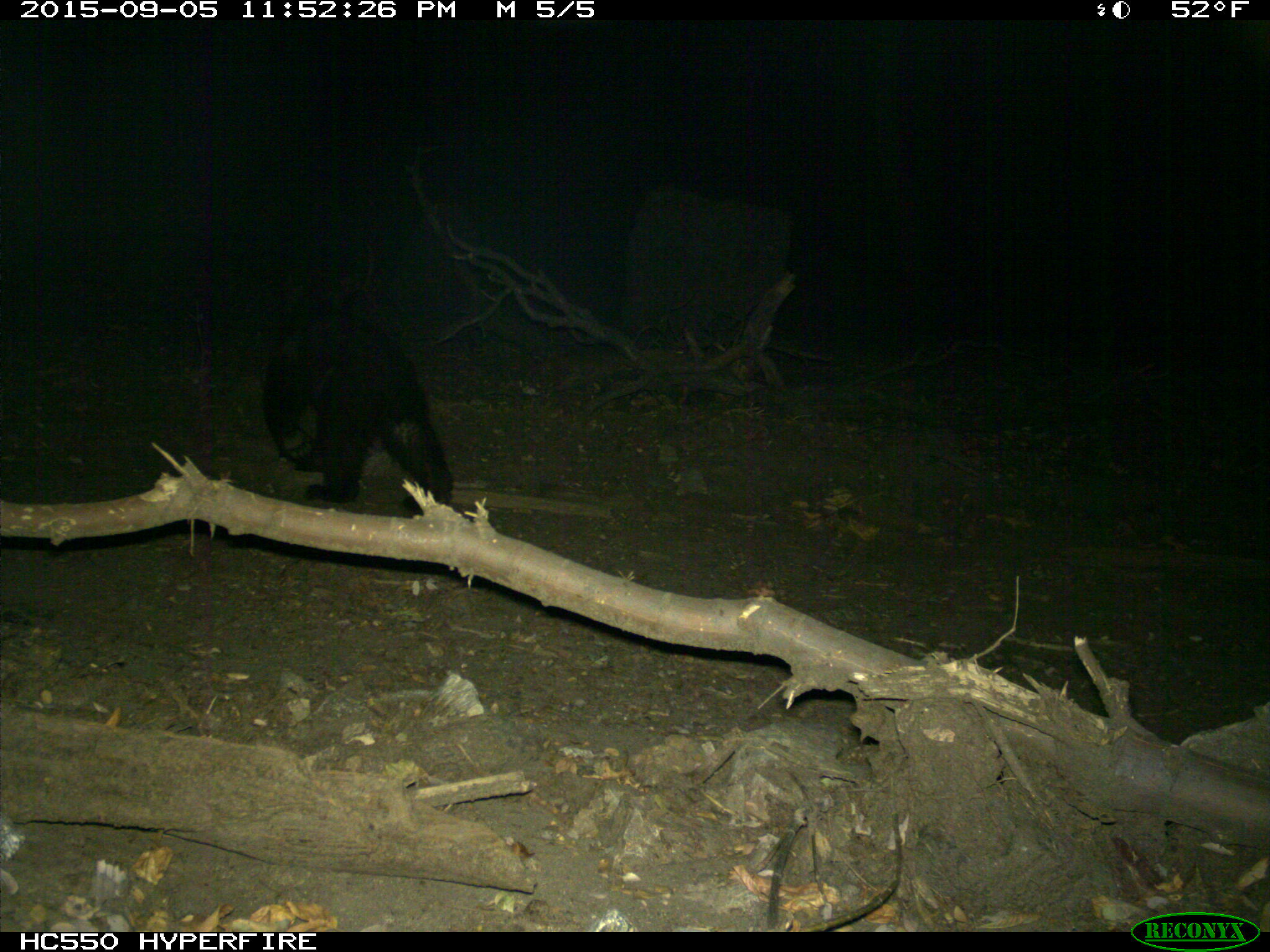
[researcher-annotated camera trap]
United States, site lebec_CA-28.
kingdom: Animalia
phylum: Chordata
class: Mammalia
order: Carnivora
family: Ursidae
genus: Ursus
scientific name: Ursus americanus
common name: american black bear